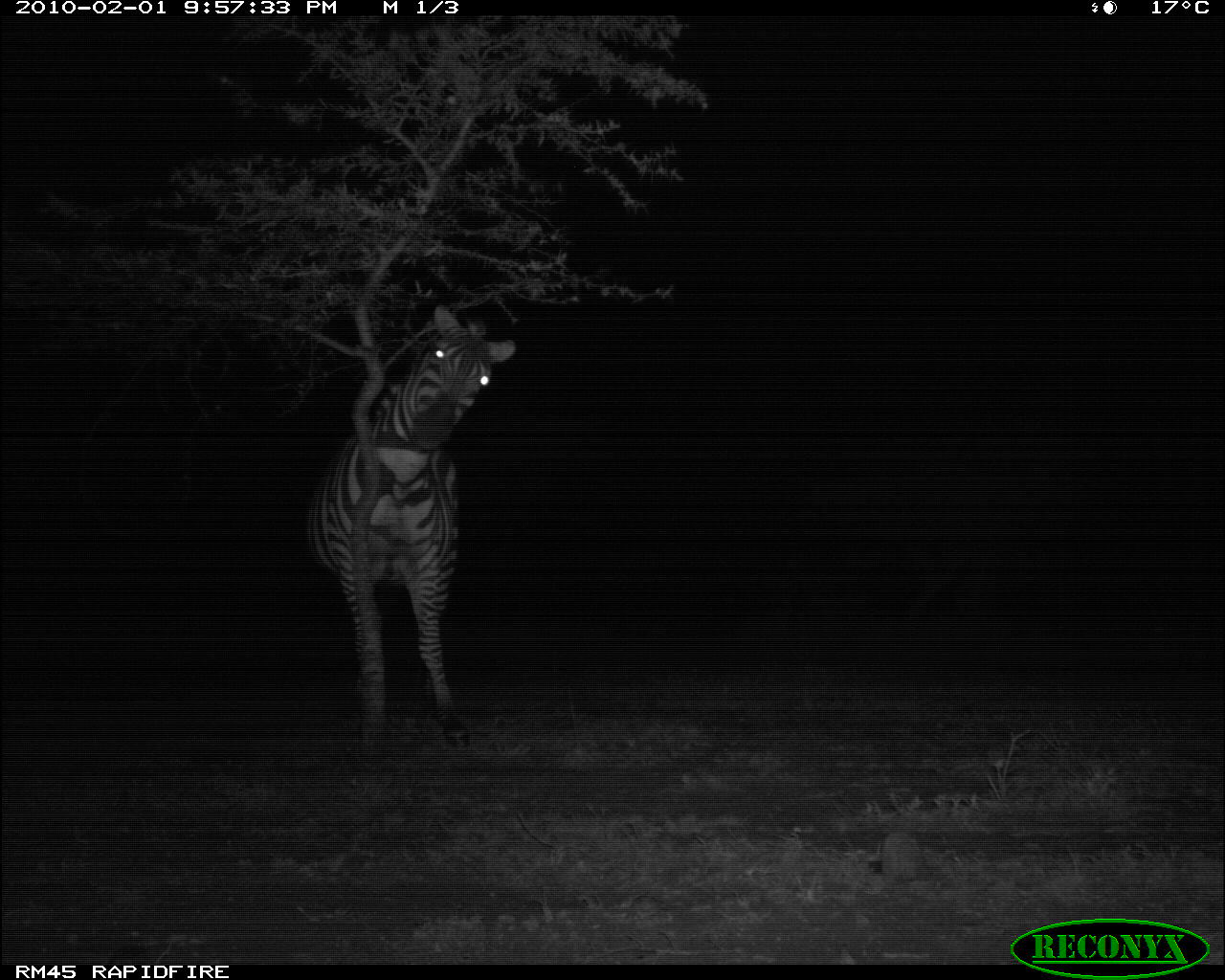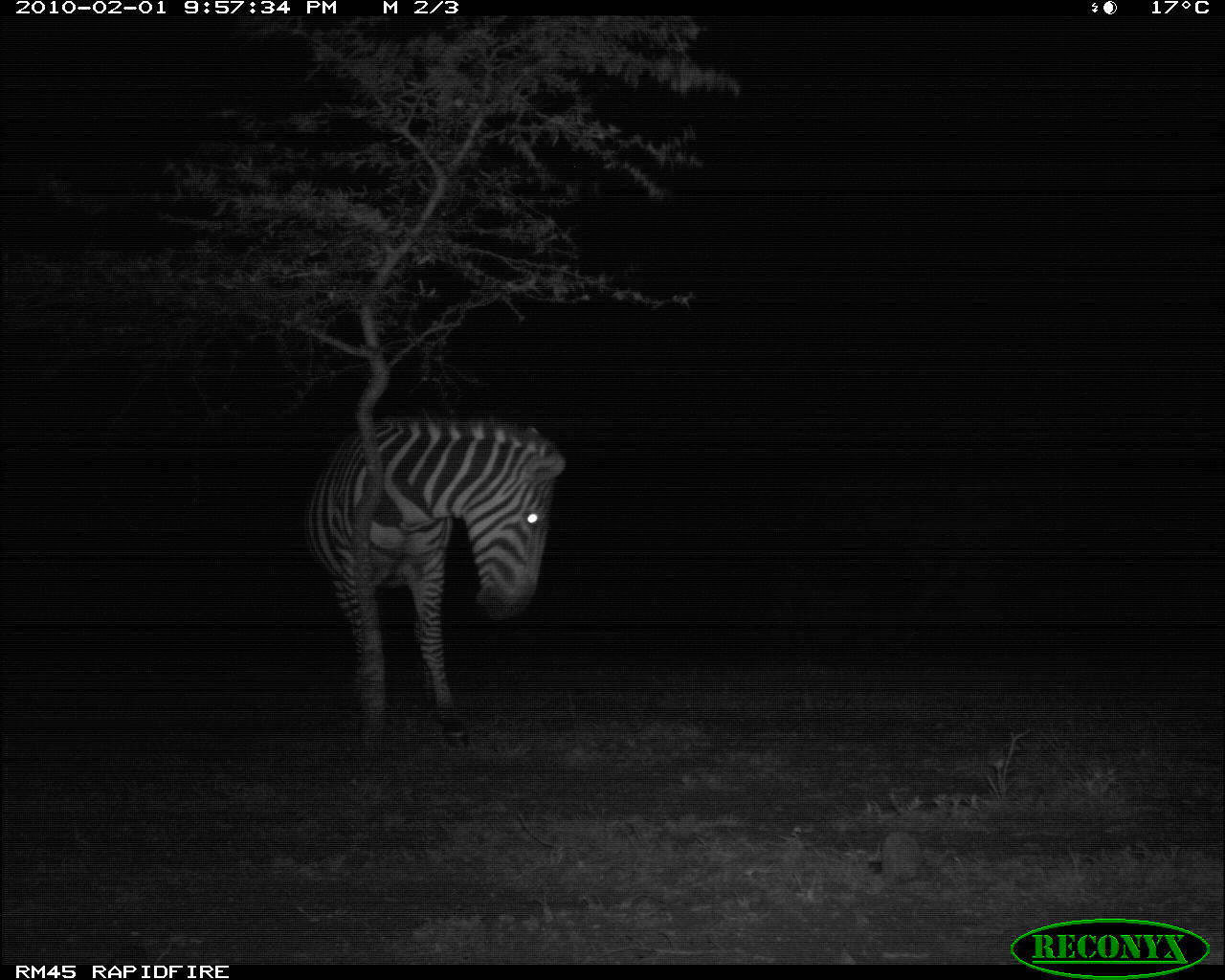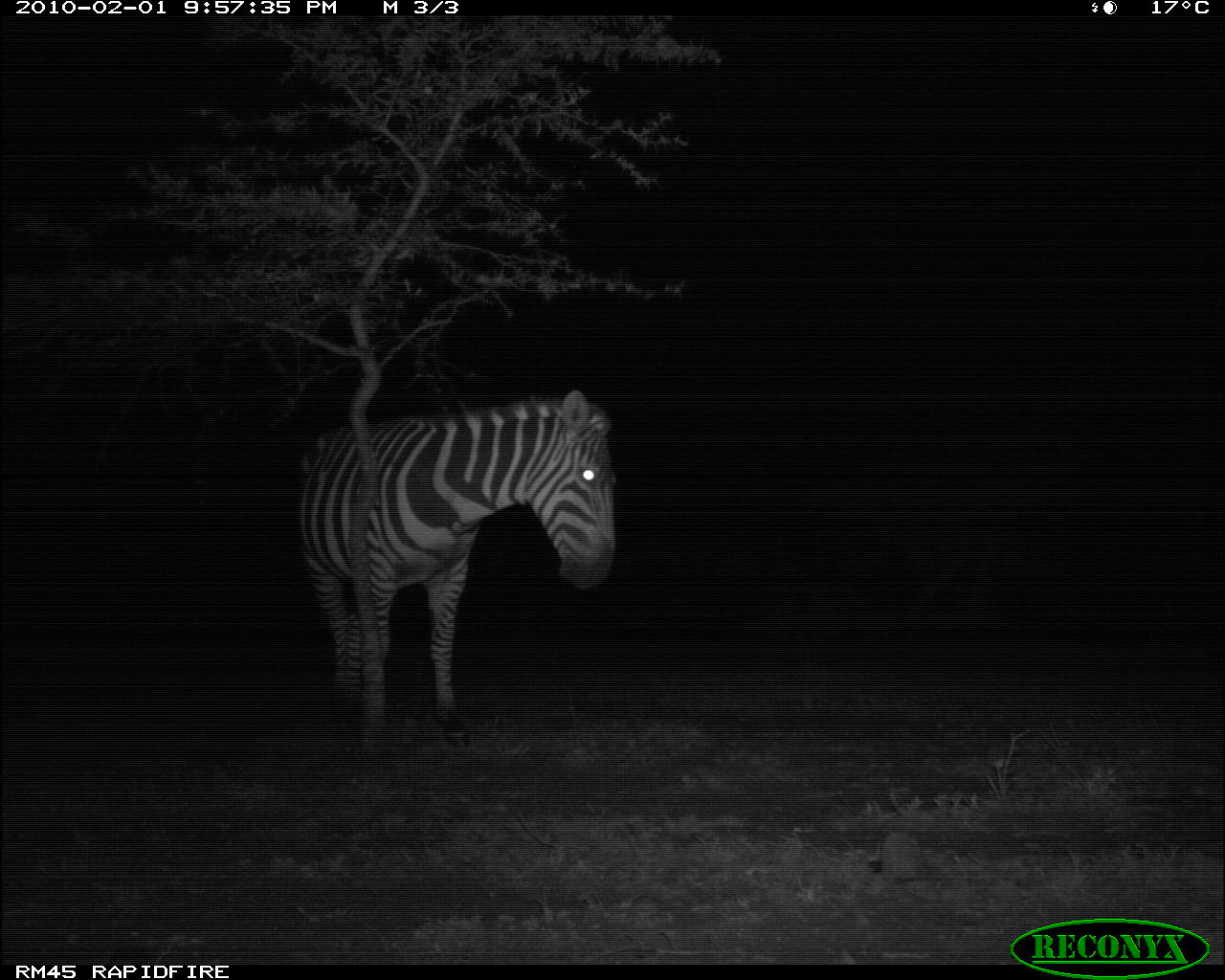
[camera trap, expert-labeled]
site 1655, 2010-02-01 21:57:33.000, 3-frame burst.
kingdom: Animalia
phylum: Chordata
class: Mammalia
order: Perissodactyla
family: Equidae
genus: Equus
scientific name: Equus quagga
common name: plains zebra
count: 1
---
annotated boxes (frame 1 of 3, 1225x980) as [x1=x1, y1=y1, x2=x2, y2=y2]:
equus quagga: [x1=305, y1=303, x2=516, y2=747]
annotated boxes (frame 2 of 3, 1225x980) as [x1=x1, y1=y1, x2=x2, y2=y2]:
equus quagga: [x1=307, y1=411, x2=566, y2=751]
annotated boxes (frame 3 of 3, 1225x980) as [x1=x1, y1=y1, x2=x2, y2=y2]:
equus quagga: [x1=303, y1=391, x2=617, y2=761]